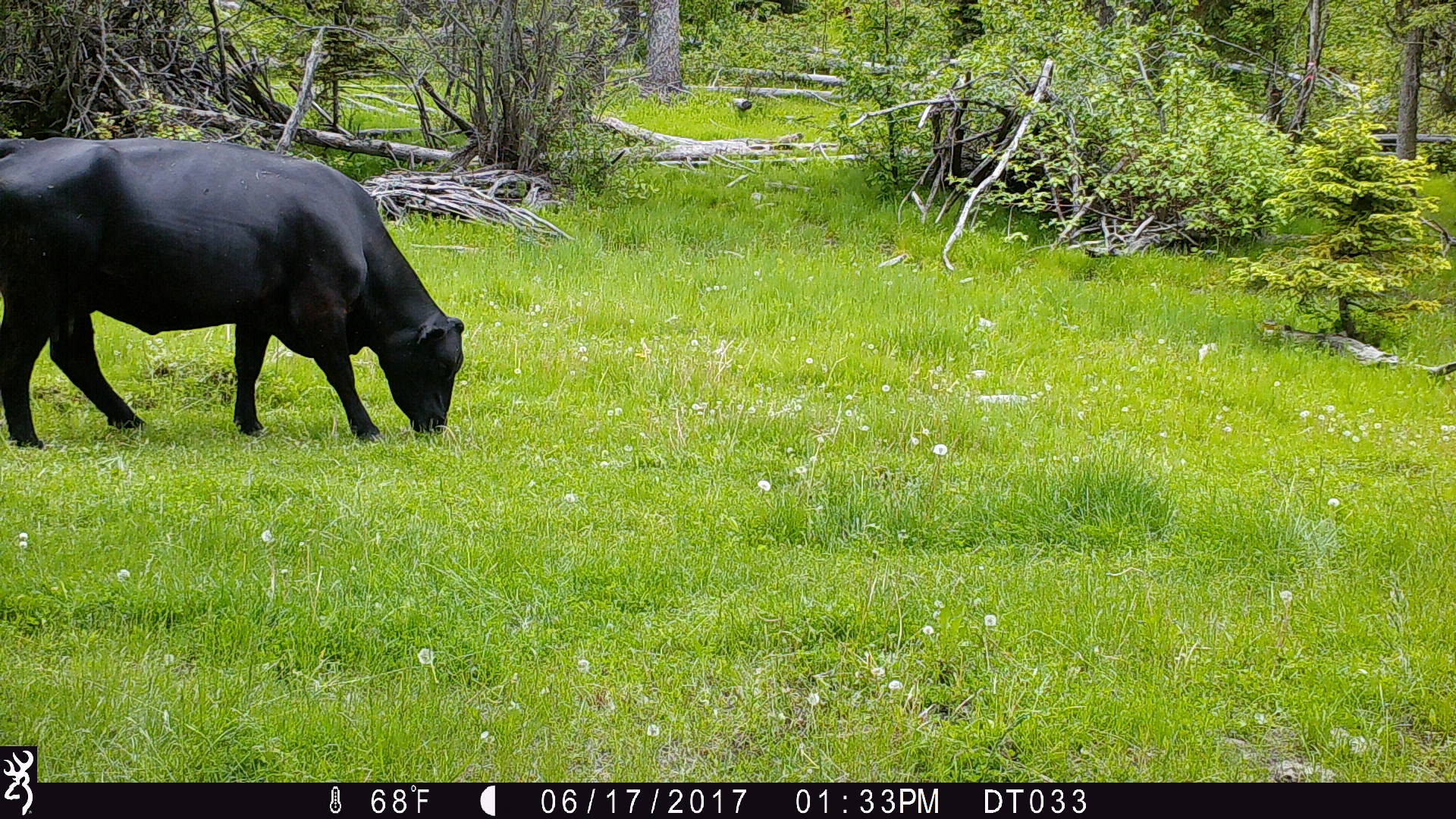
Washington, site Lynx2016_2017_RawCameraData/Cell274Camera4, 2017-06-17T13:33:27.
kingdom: Animalia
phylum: Chordata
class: Mammalia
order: Artiodactyla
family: Bovidae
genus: Bos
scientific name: Bos taurus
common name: domestic cattle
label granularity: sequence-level